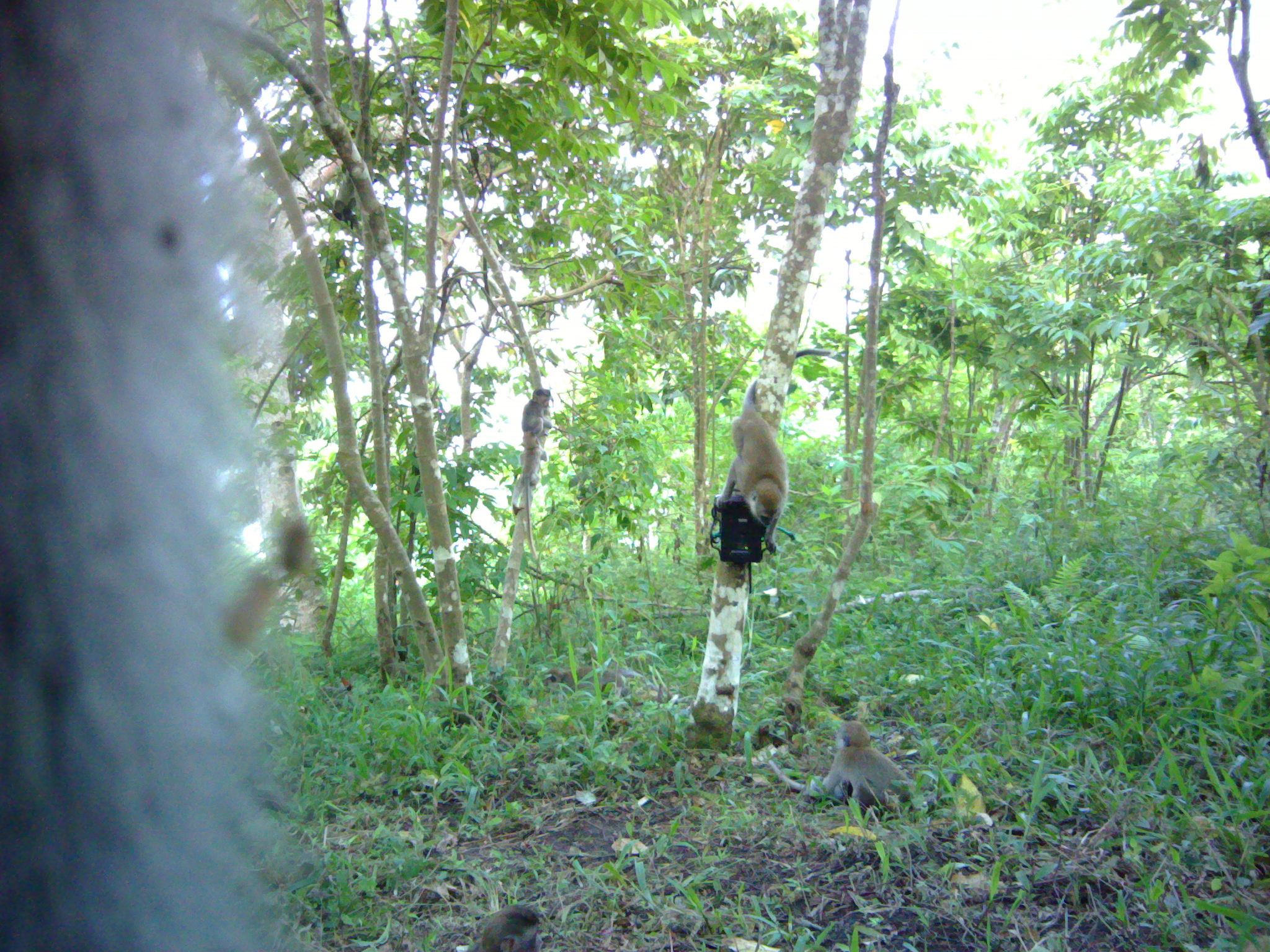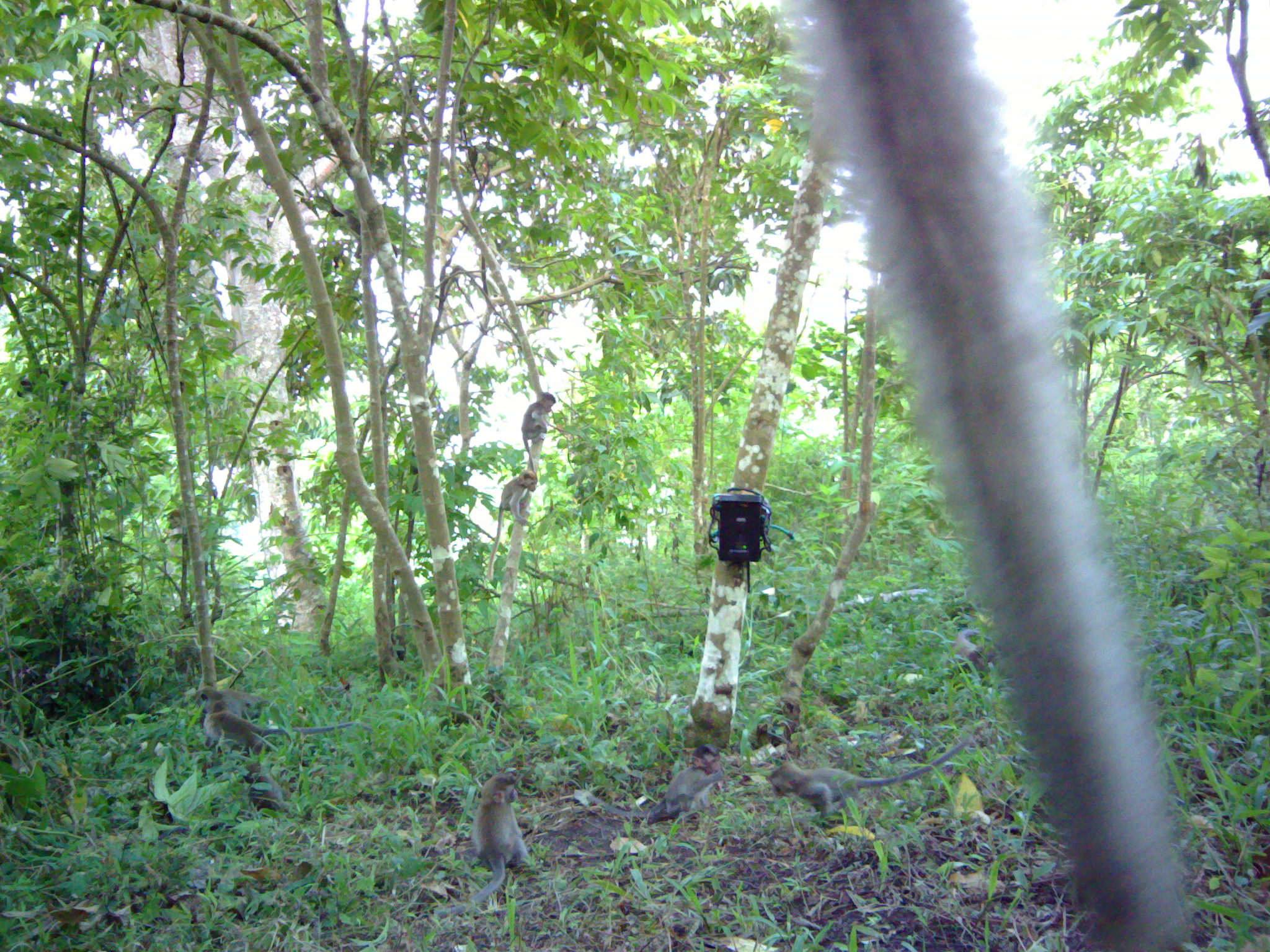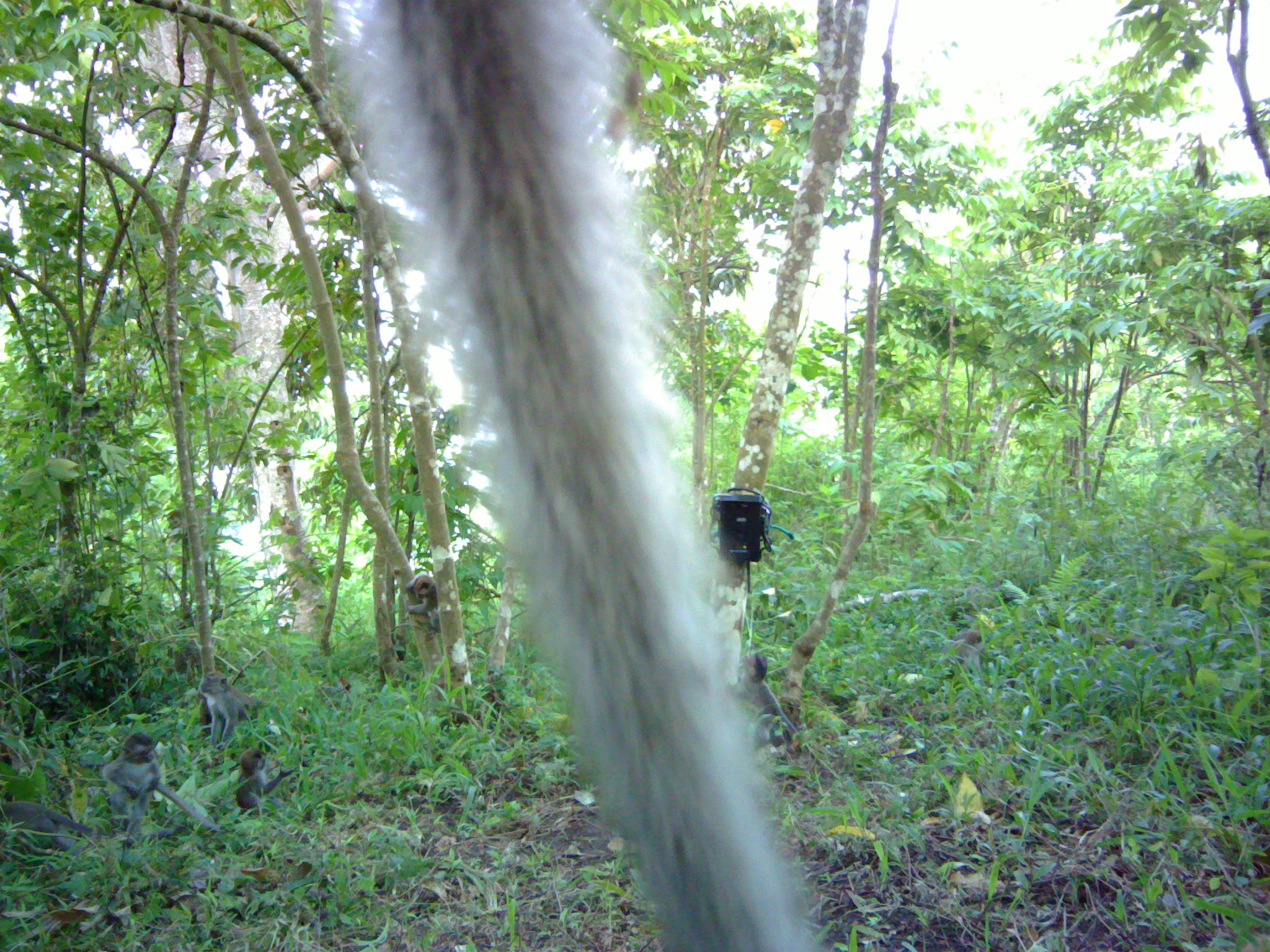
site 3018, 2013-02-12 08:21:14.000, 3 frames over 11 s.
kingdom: Animalia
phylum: Chordata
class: Mammalia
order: Primates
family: Cercopithecidae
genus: Macaca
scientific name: Macaca fascicularis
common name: crab-eating macaque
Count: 5.